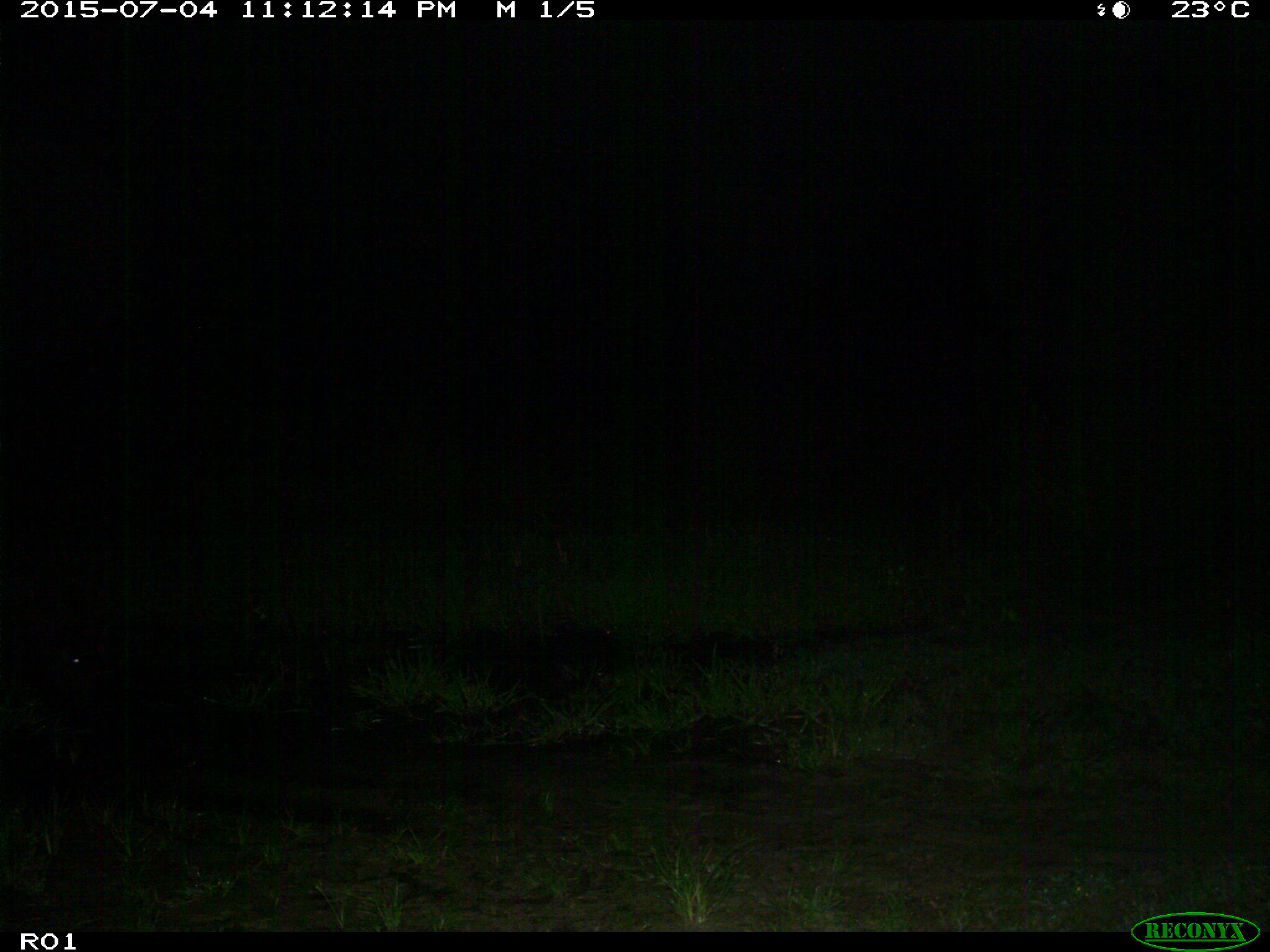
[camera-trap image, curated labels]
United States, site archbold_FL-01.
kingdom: Animalia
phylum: Chordata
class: Mammalia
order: Artiodactyla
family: Suidae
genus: Sus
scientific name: Sus scrofa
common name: wild boar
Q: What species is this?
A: Sus scrofa (wild boar).